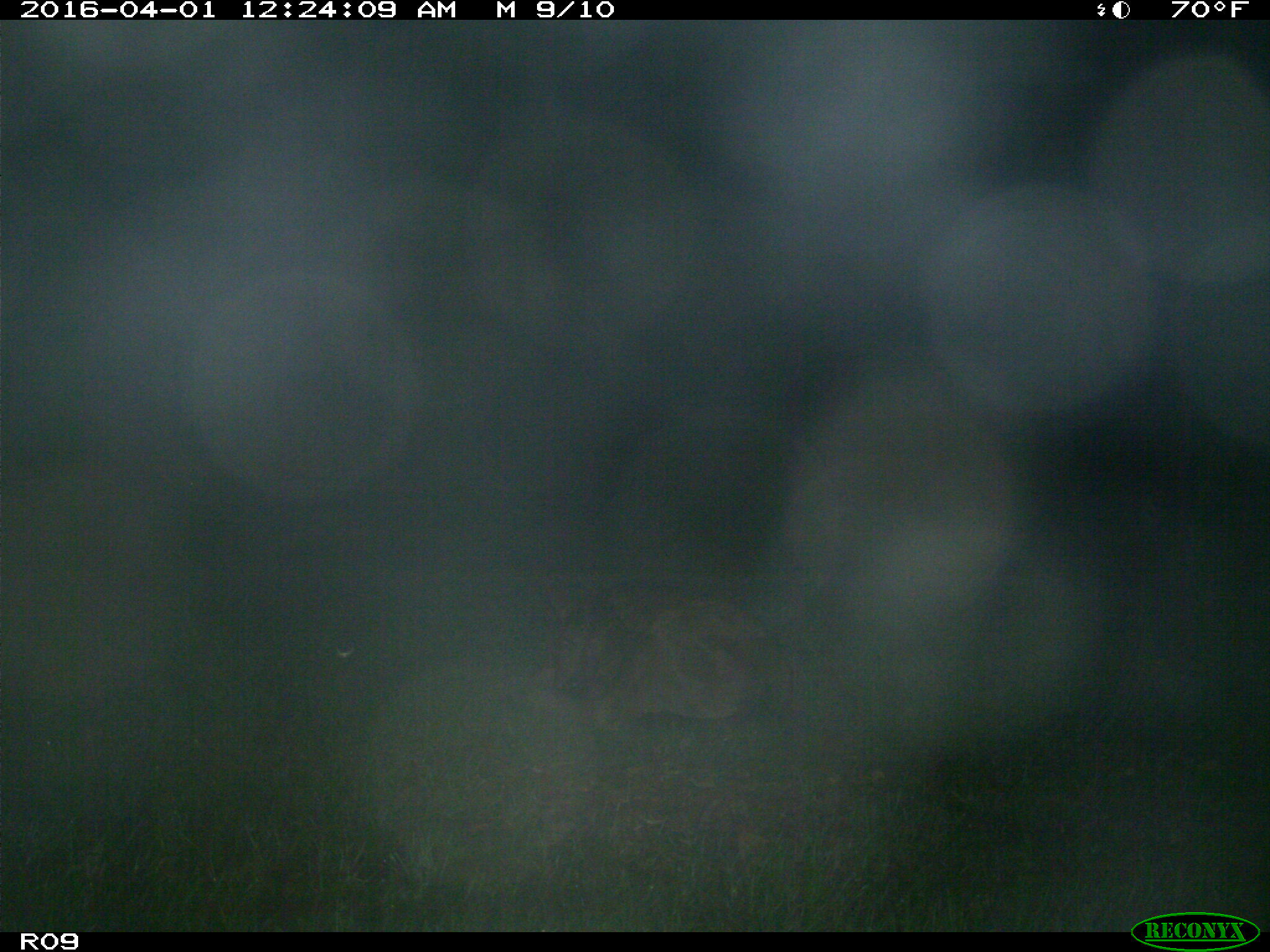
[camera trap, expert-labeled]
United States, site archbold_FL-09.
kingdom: Animalia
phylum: Chordata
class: Mammalia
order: Artiodactyla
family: Bovidae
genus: Bos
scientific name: Bos taurus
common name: domestic cow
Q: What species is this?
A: Bos taurus (domestic cow).